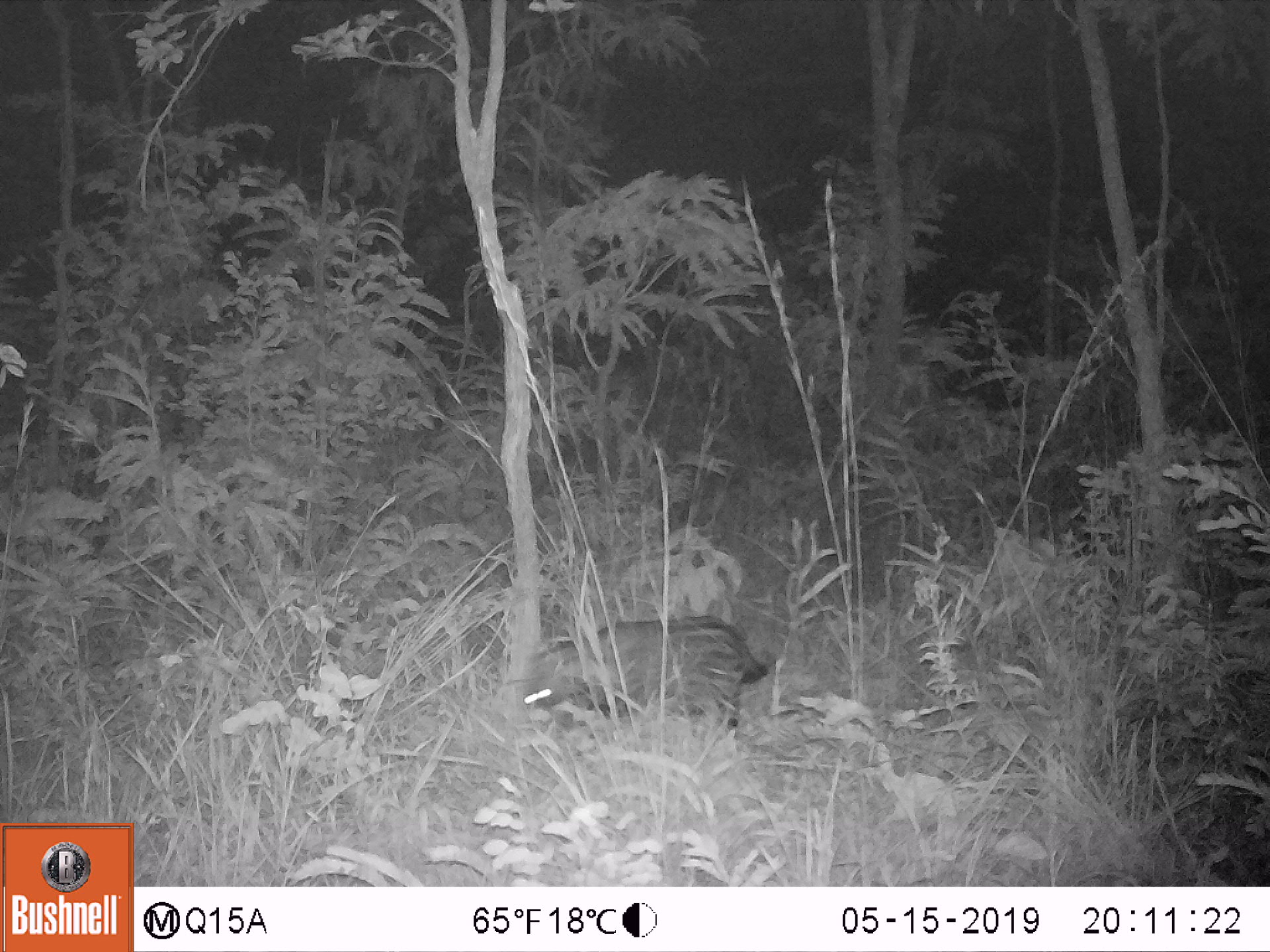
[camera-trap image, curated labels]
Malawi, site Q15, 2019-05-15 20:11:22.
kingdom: Animalia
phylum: Chordata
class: Mammalia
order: Carnivora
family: Viverridae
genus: Civettictis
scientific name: Civettictis civetta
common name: african civet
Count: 1.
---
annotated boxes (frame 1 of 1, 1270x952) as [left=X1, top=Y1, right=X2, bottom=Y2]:
african civet: [left=509, top=616, right=782, bottom=745]